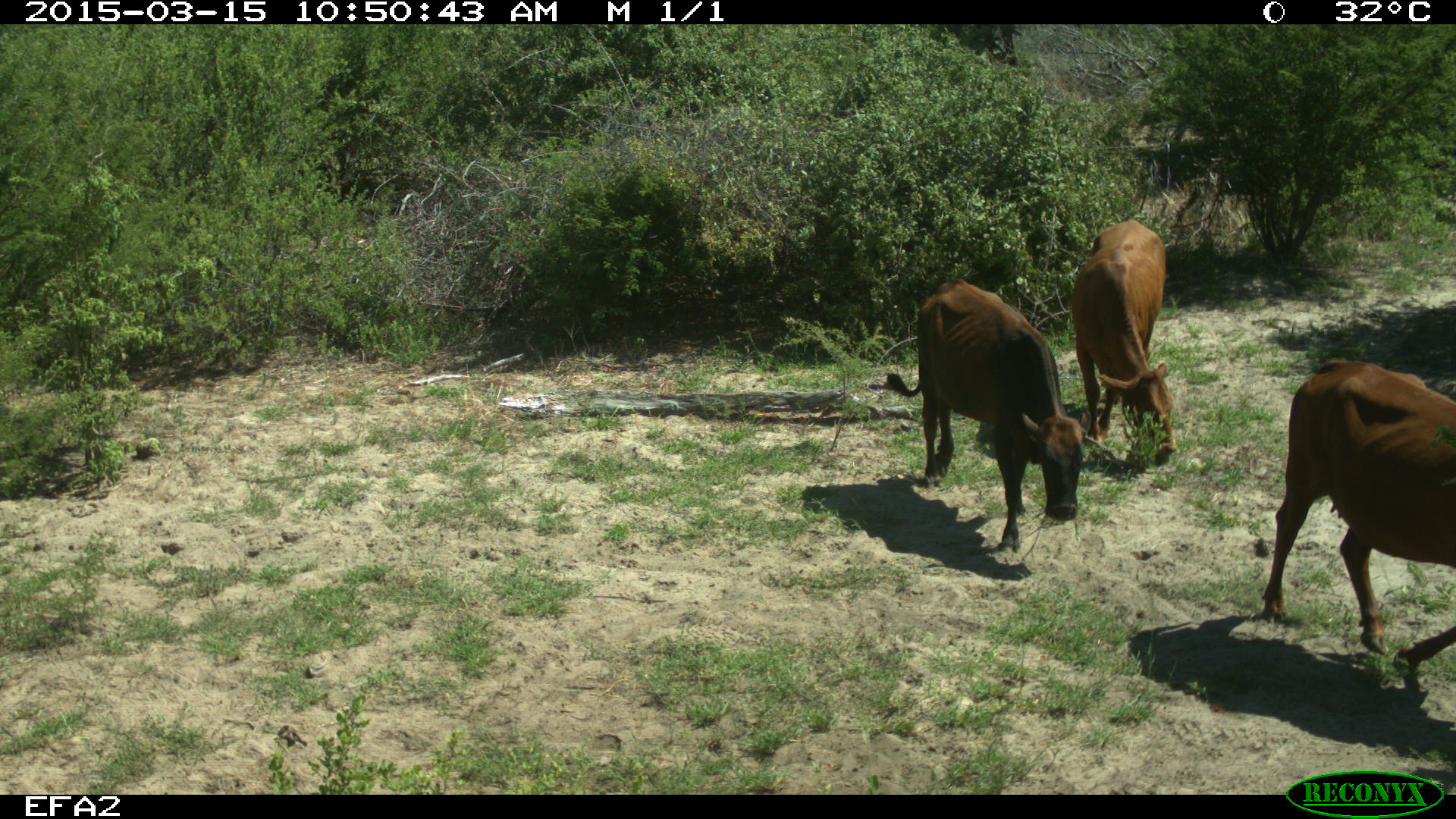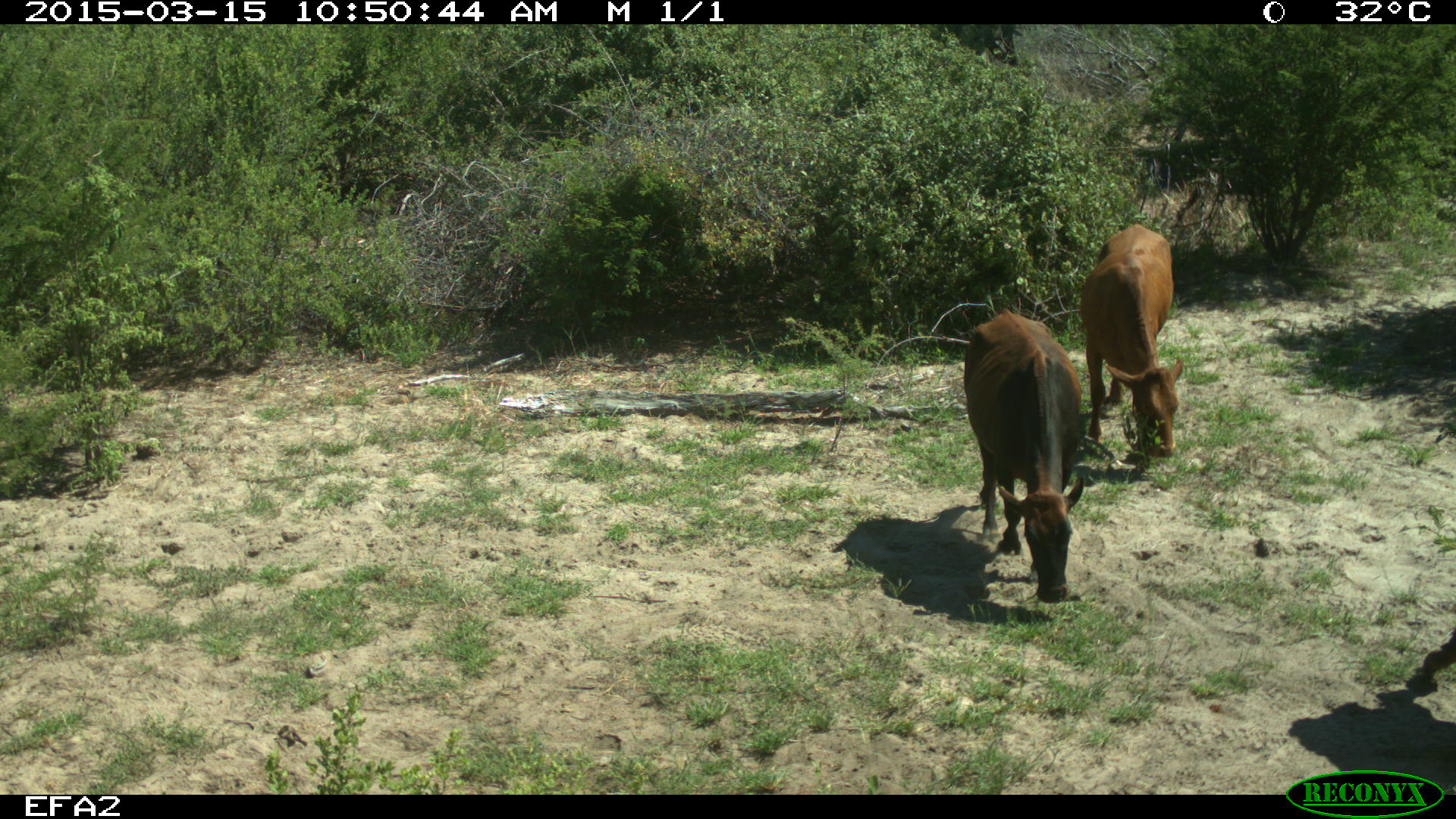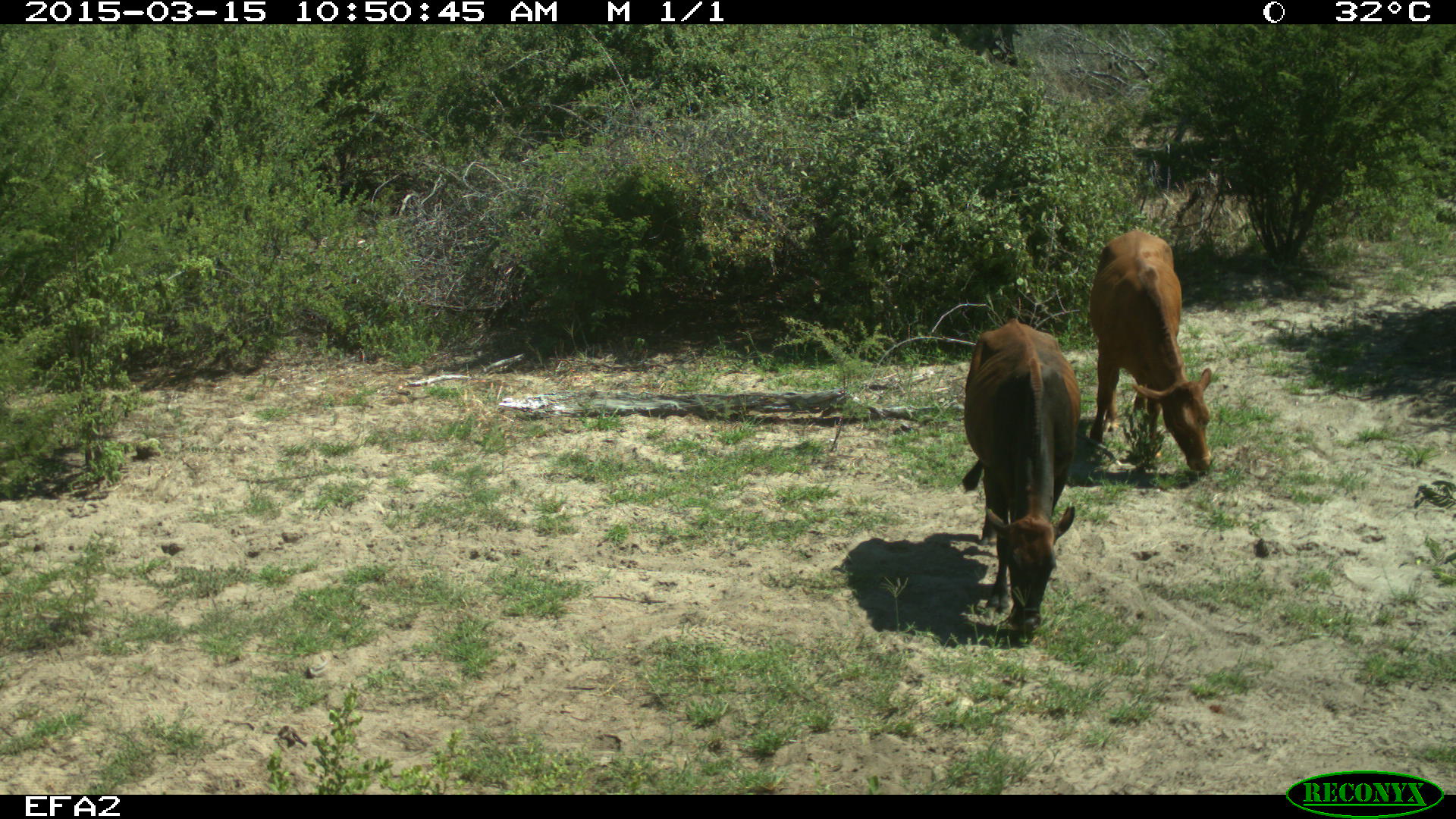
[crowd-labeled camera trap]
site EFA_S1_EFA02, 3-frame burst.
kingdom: Animalia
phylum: Chordata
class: Mammalia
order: Artiodactyla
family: Bovidae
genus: Bos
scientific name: Bos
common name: cattle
Cattle (Bos), count 3. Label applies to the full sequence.